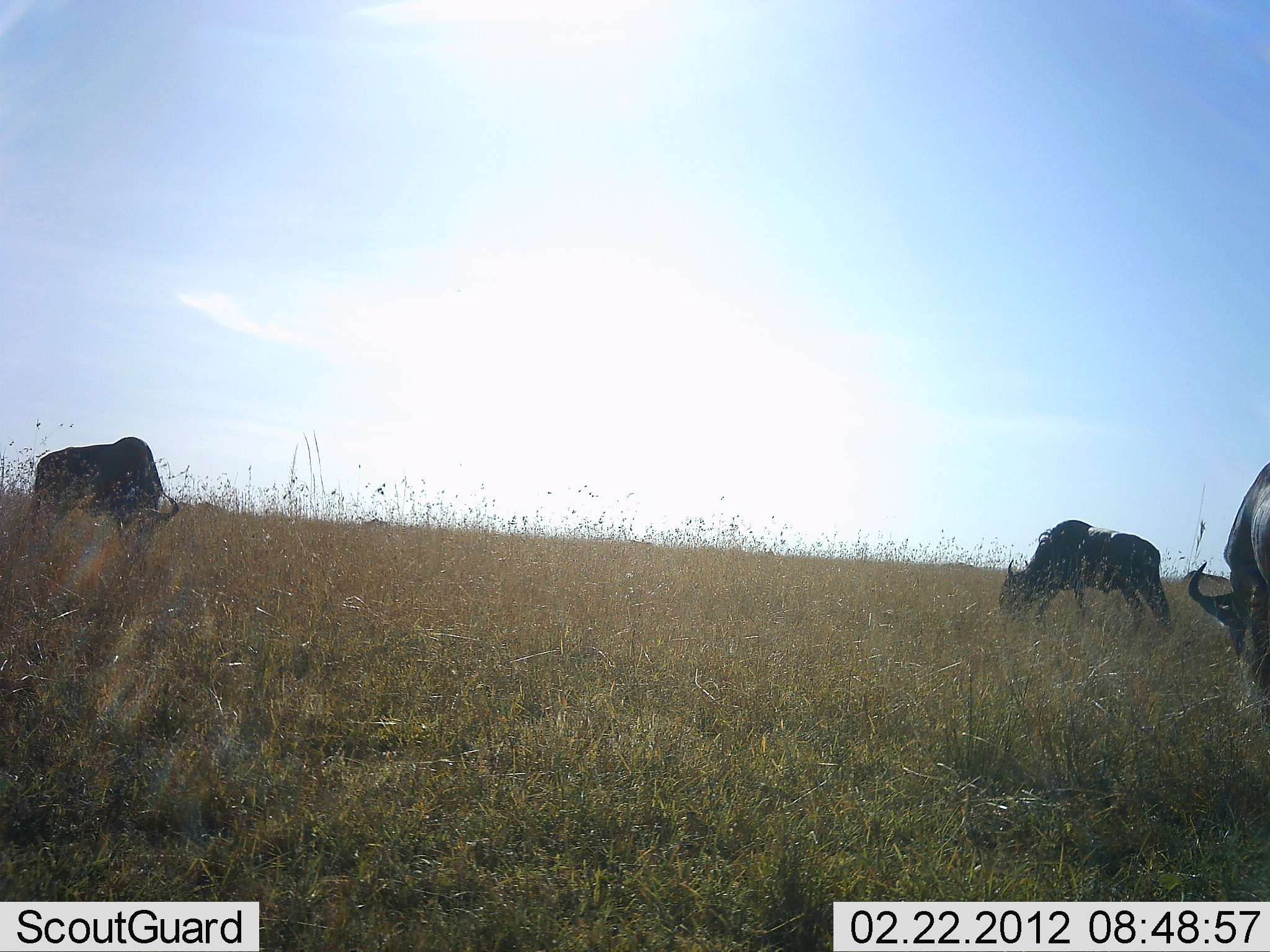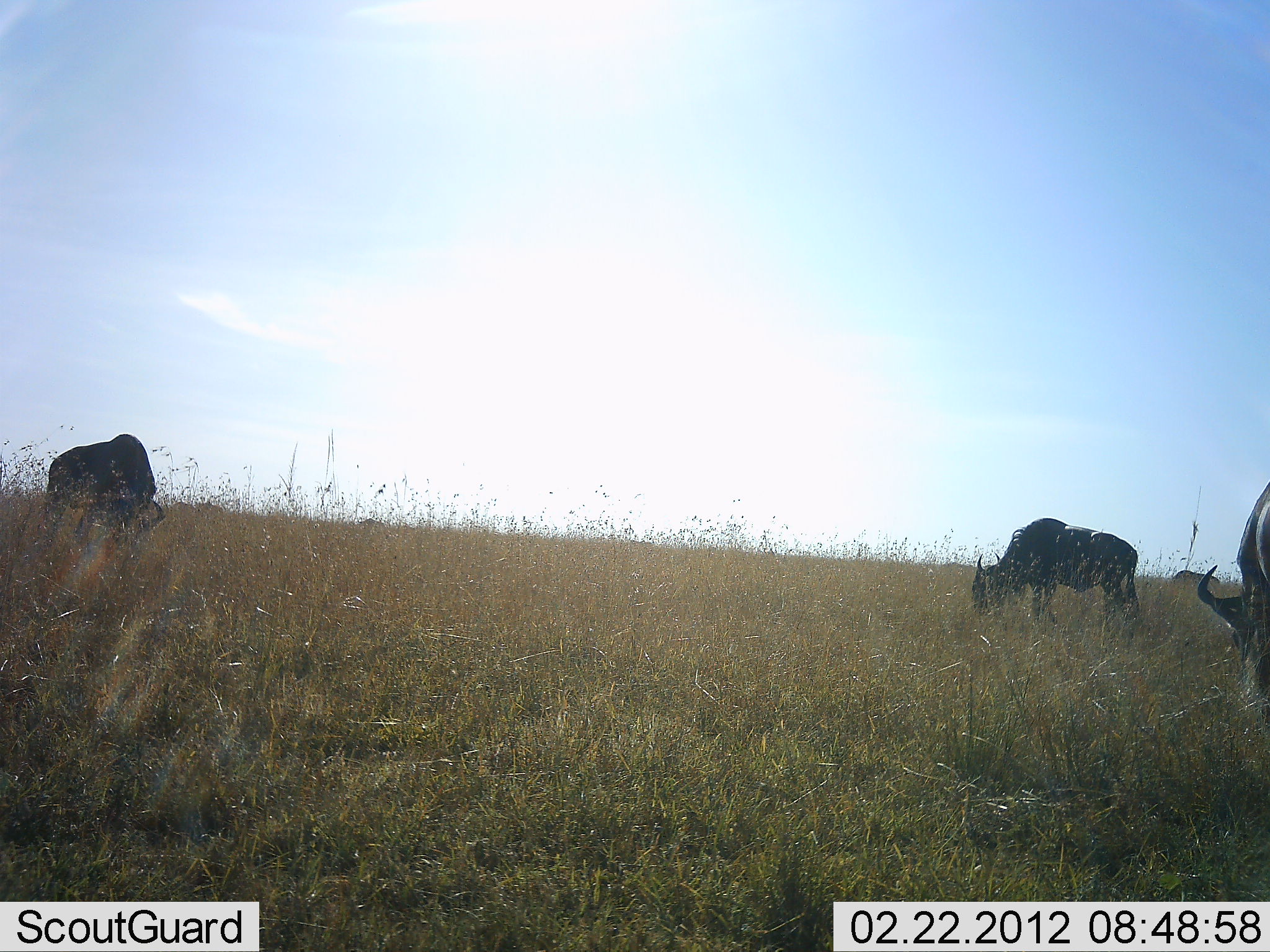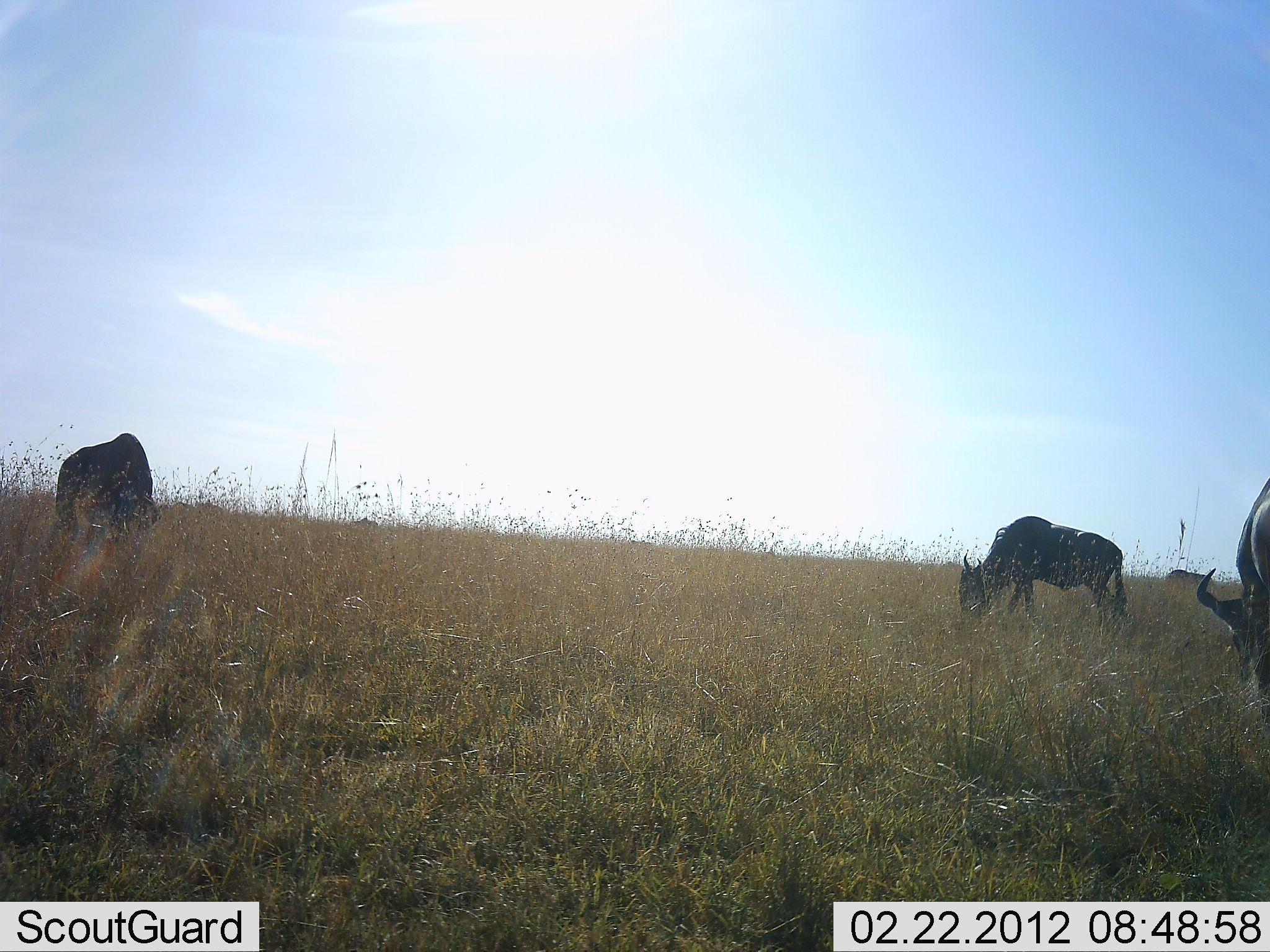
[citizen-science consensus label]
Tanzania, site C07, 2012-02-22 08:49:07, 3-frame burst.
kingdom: Animalia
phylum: Chordata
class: Mammalia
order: Artiodactyla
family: Bovidae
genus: Connochaetes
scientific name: Connochaetes taurinus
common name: blue wildebeest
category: wildebeest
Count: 3.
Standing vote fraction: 28%.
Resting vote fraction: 0%.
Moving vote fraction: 11%.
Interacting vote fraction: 0%.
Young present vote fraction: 0%.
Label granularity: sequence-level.